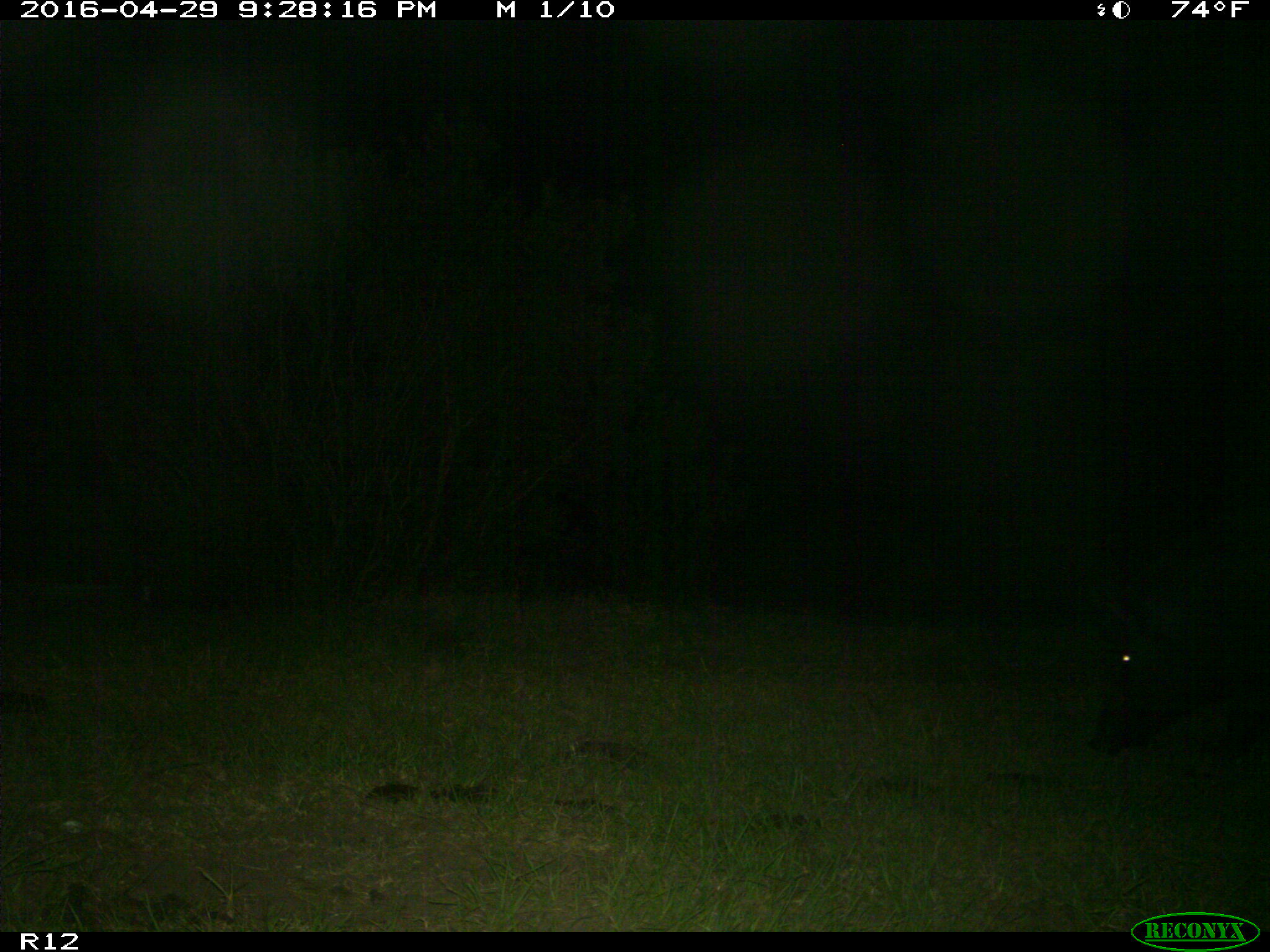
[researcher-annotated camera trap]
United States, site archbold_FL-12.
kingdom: Animalia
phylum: Chordata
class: Mammalia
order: Artiodactyla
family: Suidae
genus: Sus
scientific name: Sus scrofa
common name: wild boar